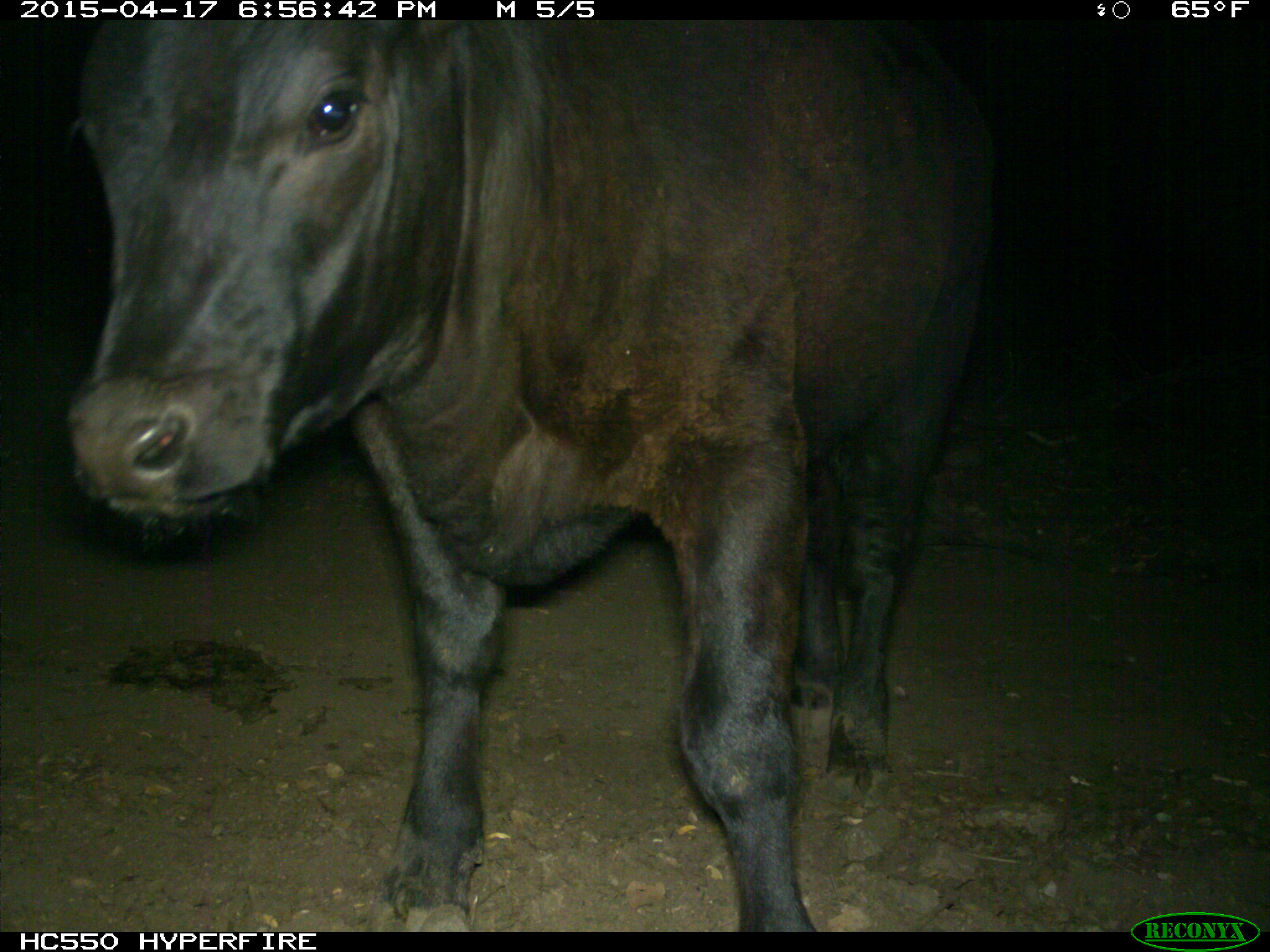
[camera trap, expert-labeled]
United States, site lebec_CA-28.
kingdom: Animalia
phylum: Chordata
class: Mammalia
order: Artiodactyla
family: Bovidae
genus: Bos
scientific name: Bos taurus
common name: domestic cow